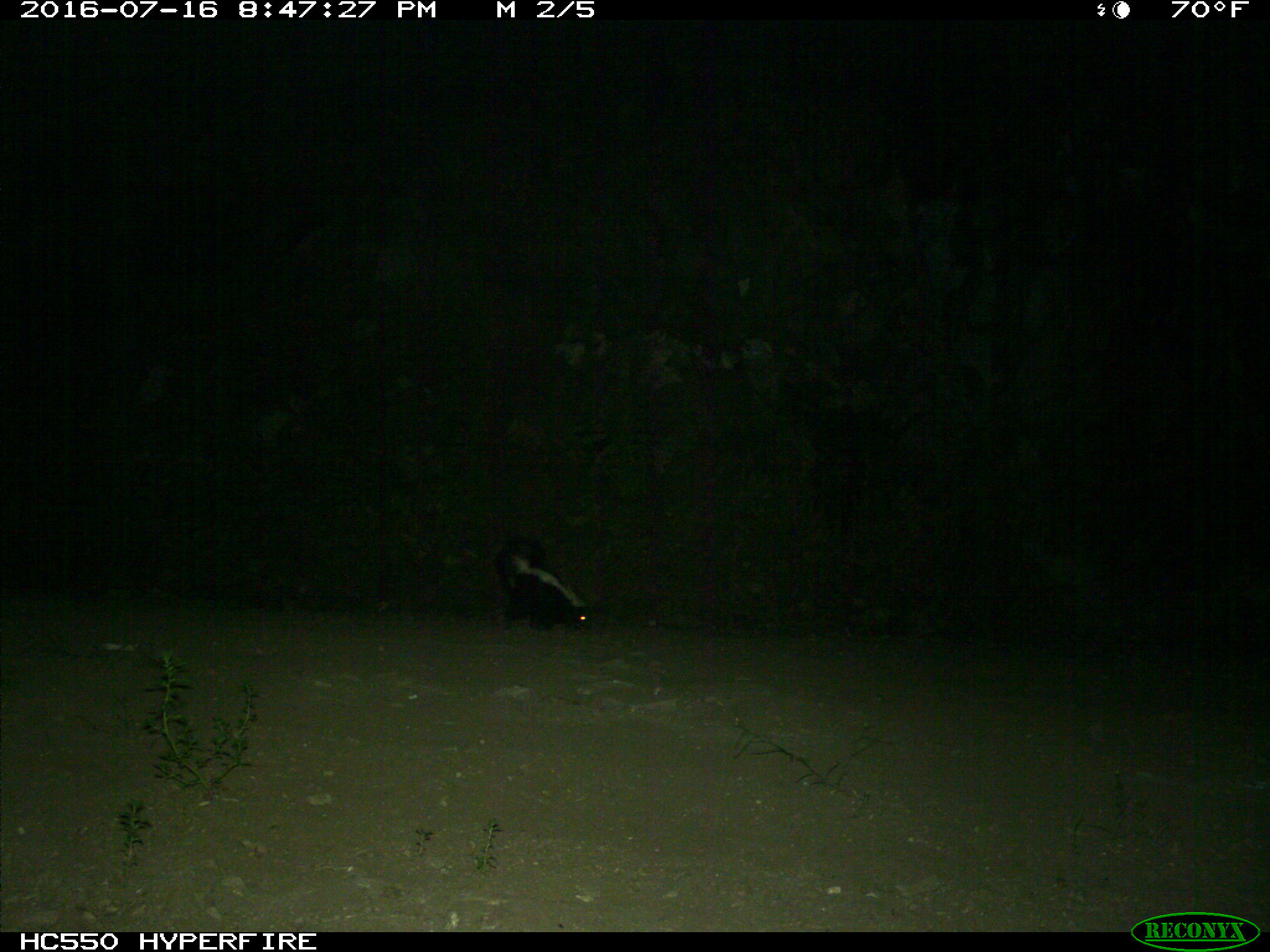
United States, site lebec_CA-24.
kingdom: Animalia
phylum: Chordata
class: Mammalia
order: Carnivora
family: Mephitidae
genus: Mephitis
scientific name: Mephitis mephitis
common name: striped skunk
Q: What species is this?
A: Mephitis mephitis (striped skunk).